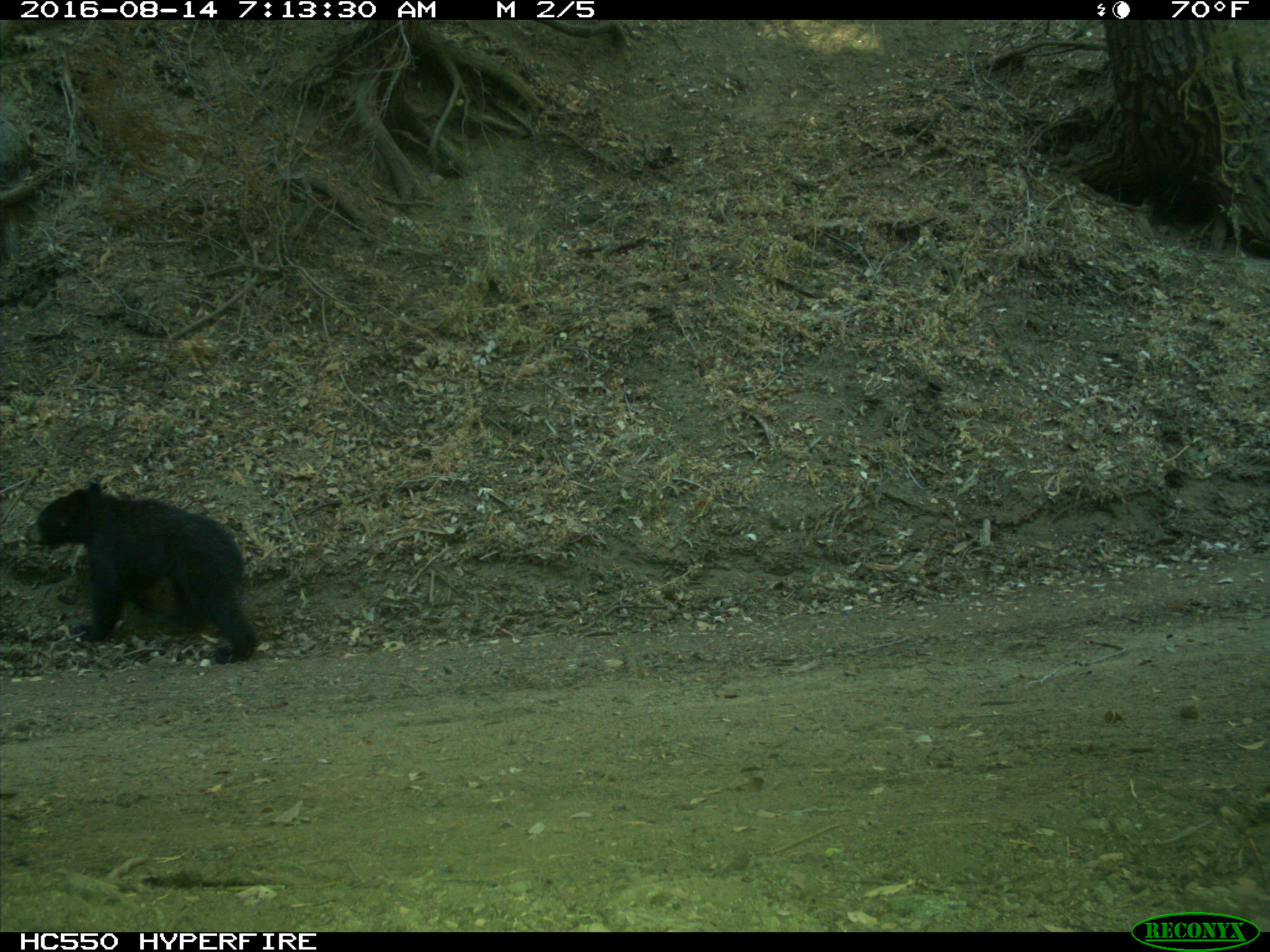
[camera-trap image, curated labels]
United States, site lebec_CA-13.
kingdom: Animalia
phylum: Chordata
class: Mammalia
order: Carnivora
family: Ursidae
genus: Ursus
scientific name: Ursus americanus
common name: american black bear